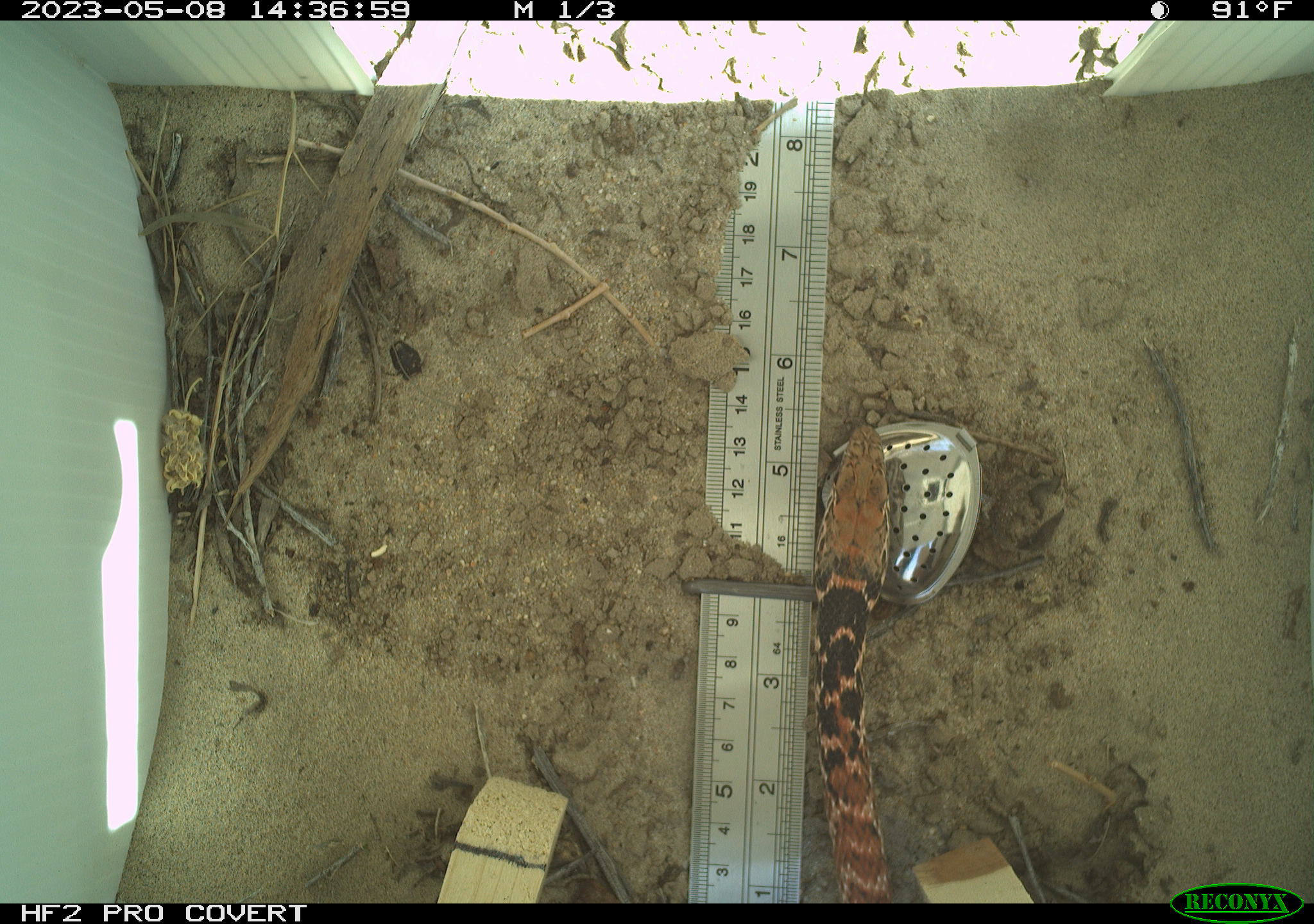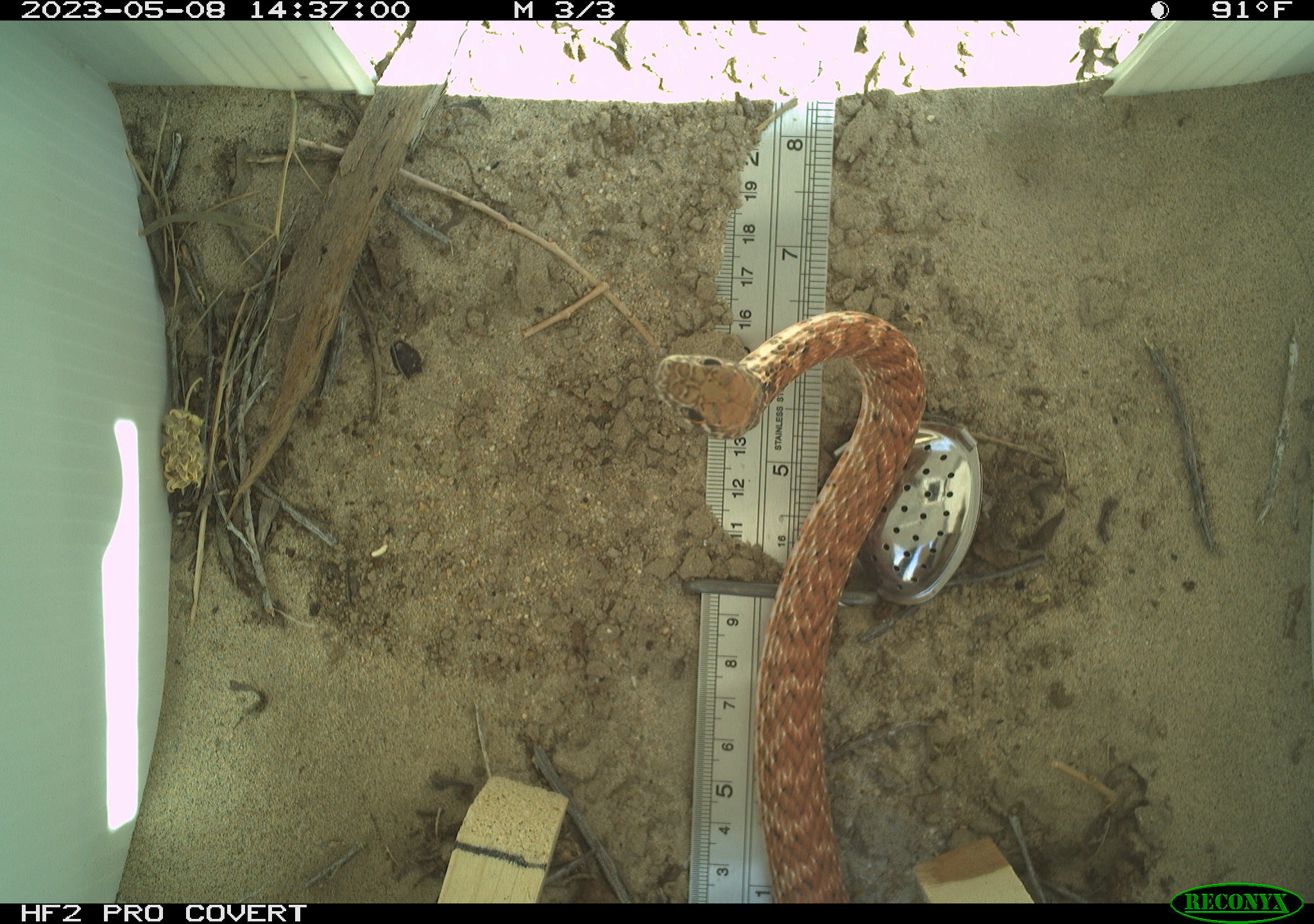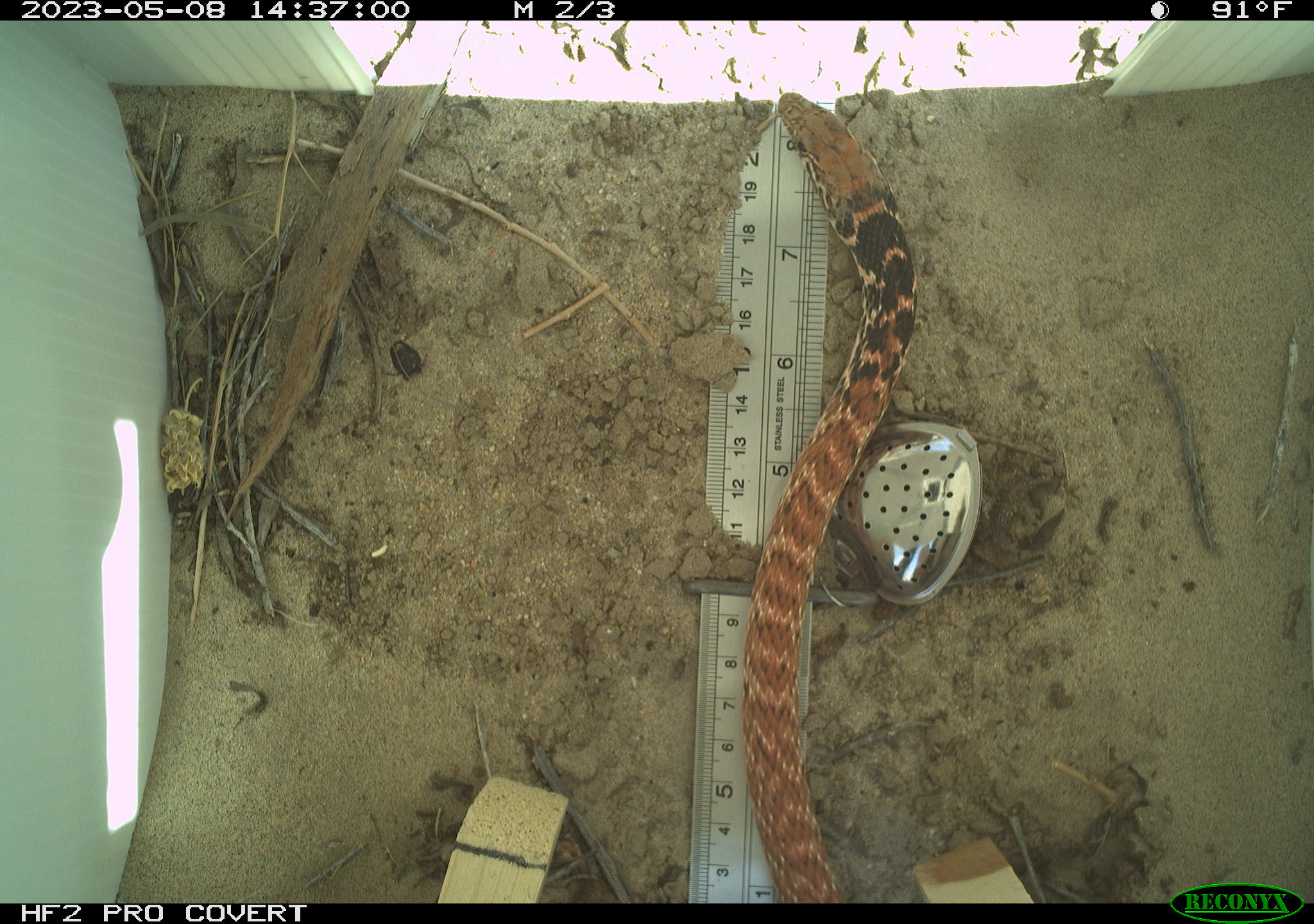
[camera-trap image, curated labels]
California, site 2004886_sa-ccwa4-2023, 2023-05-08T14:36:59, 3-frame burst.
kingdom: Animalia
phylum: Chordata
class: Reptilia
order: Squamata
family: Colubridae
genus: Masticophis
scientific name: Masticophis flagellum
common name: coachwhip